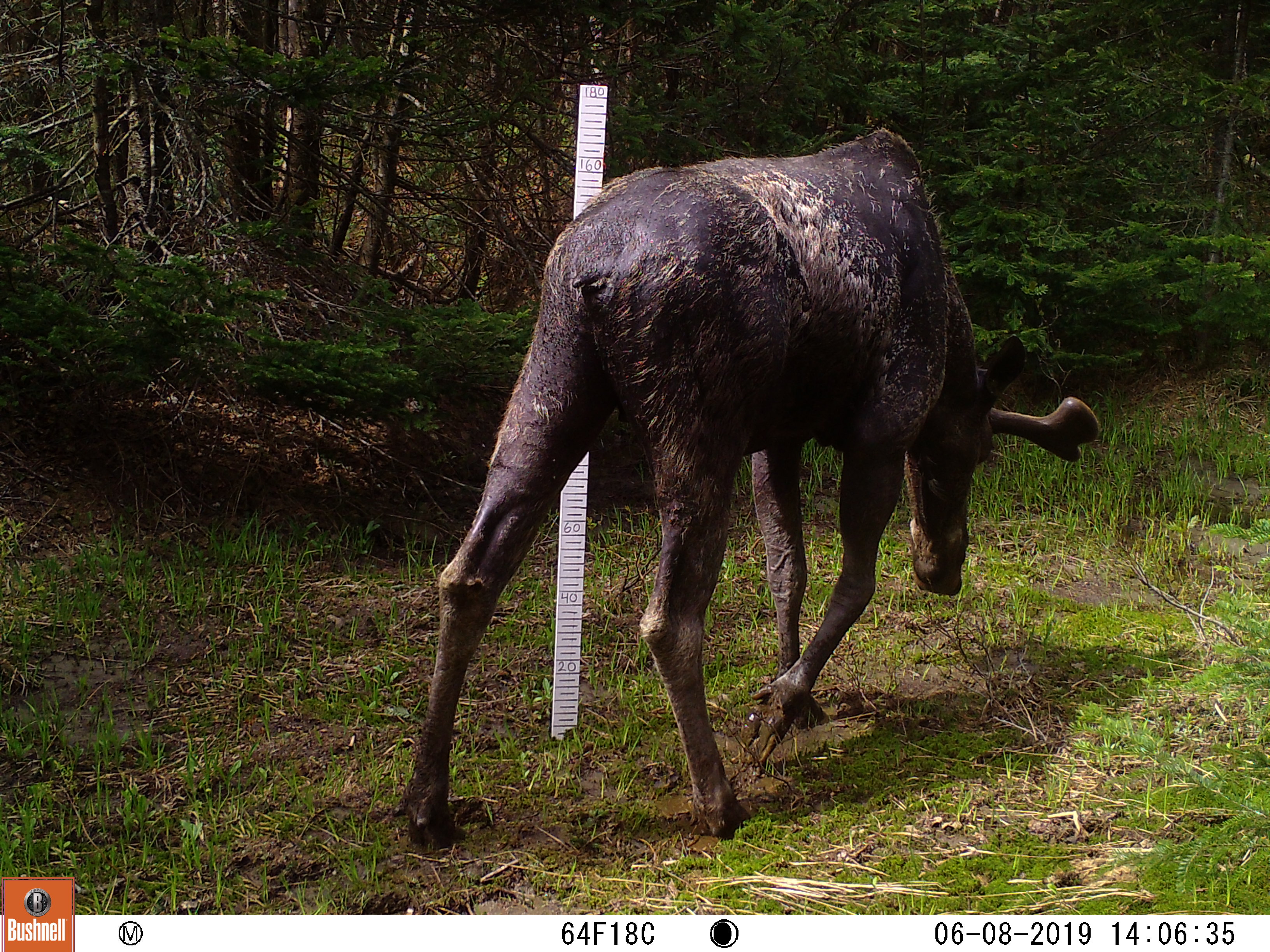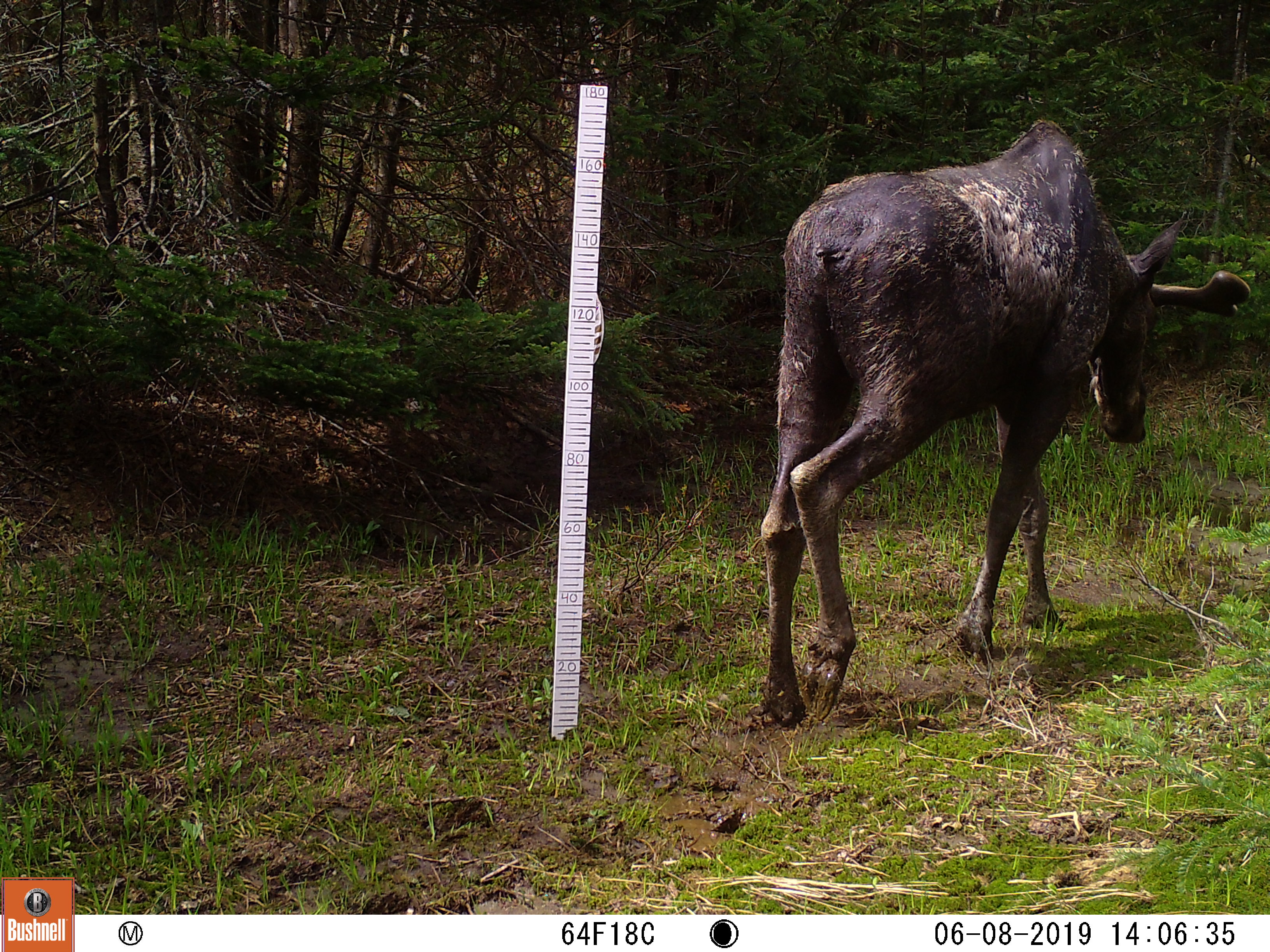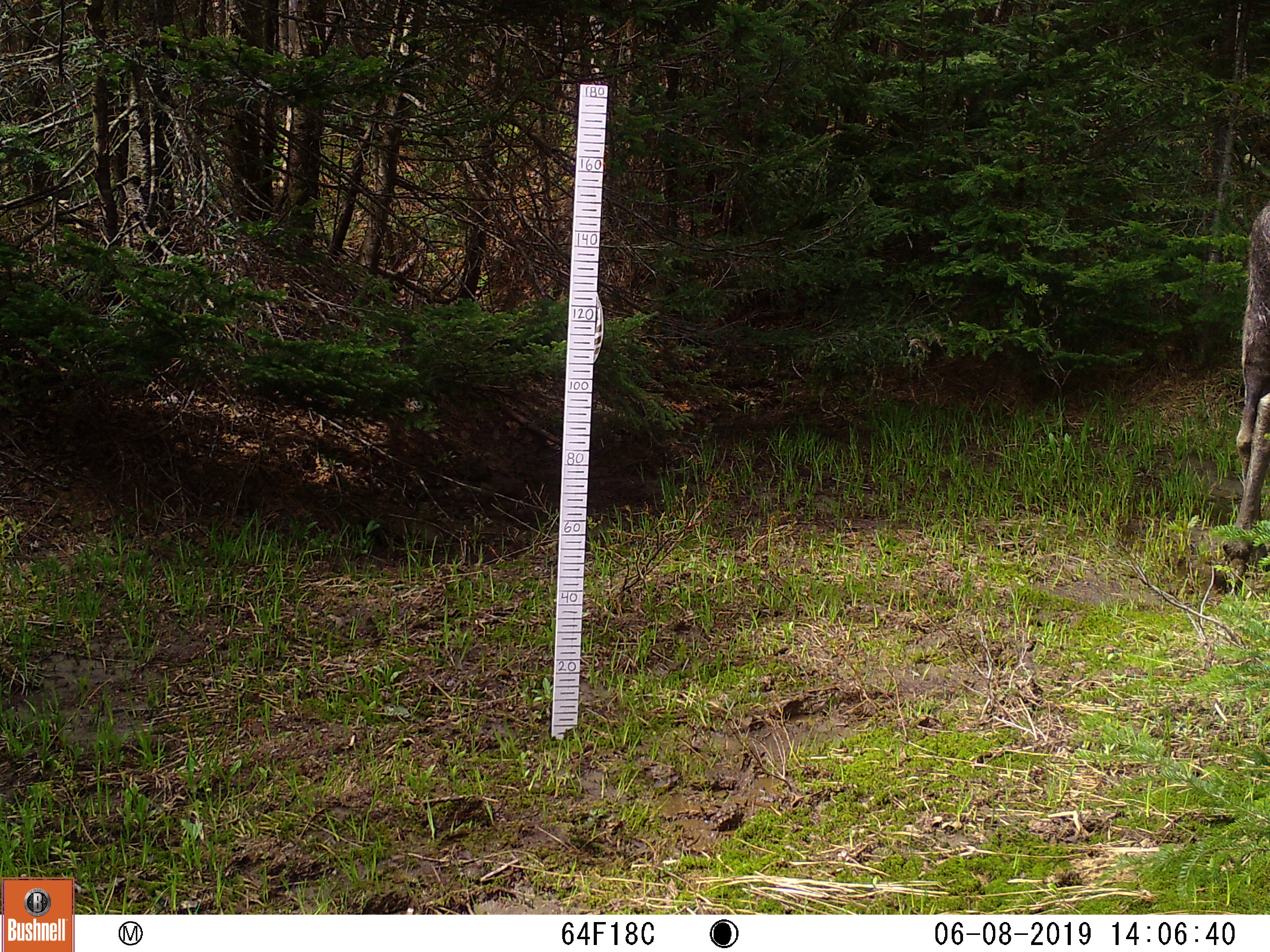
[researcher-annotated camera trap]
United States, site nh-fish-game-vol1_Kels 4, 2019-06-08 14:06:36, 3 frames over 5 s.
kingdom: Animalia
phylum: Chordata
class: Mammalia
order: Artiodactyla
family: Cervidae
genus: Alces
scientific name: Alces alces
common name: moose